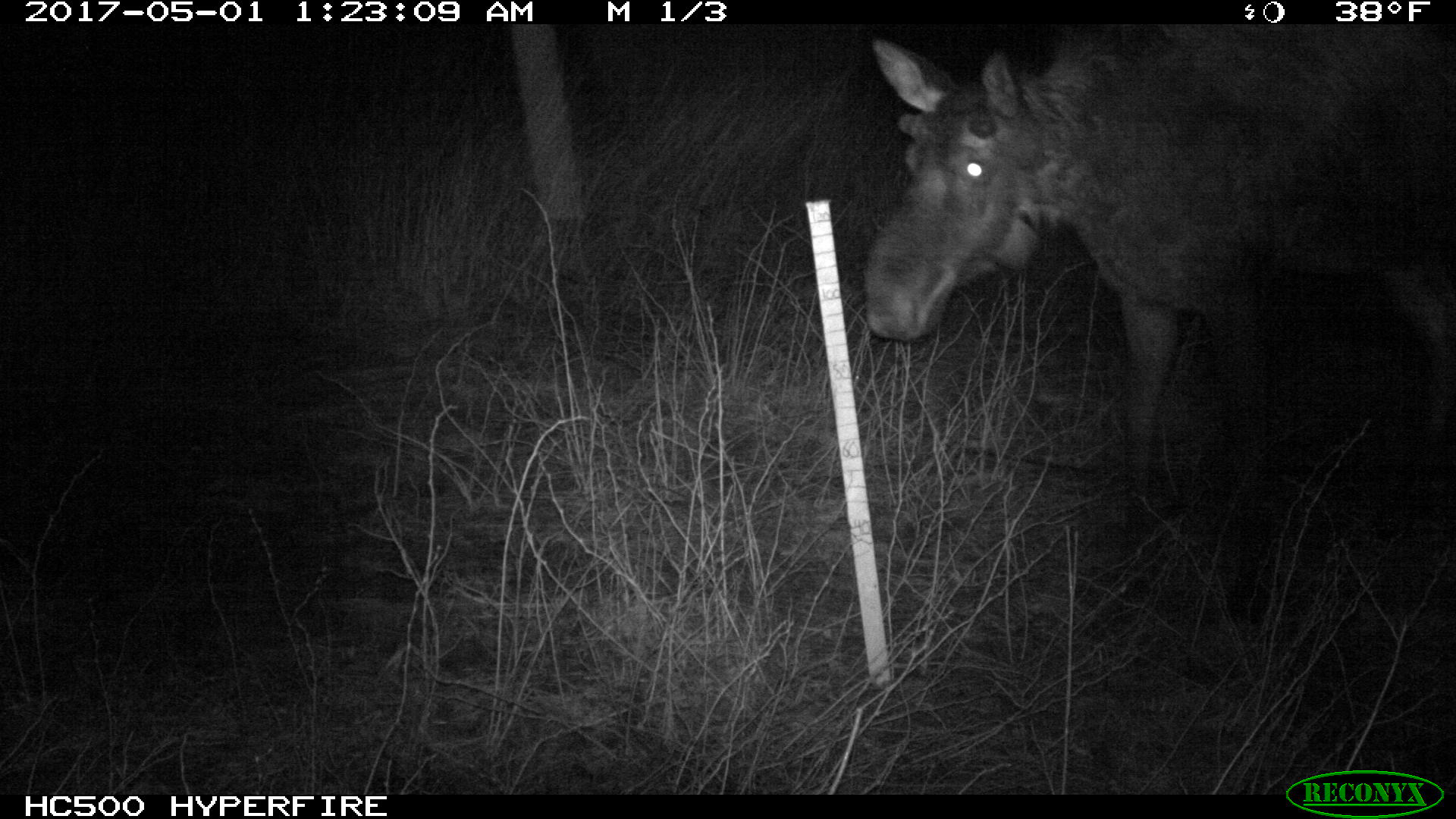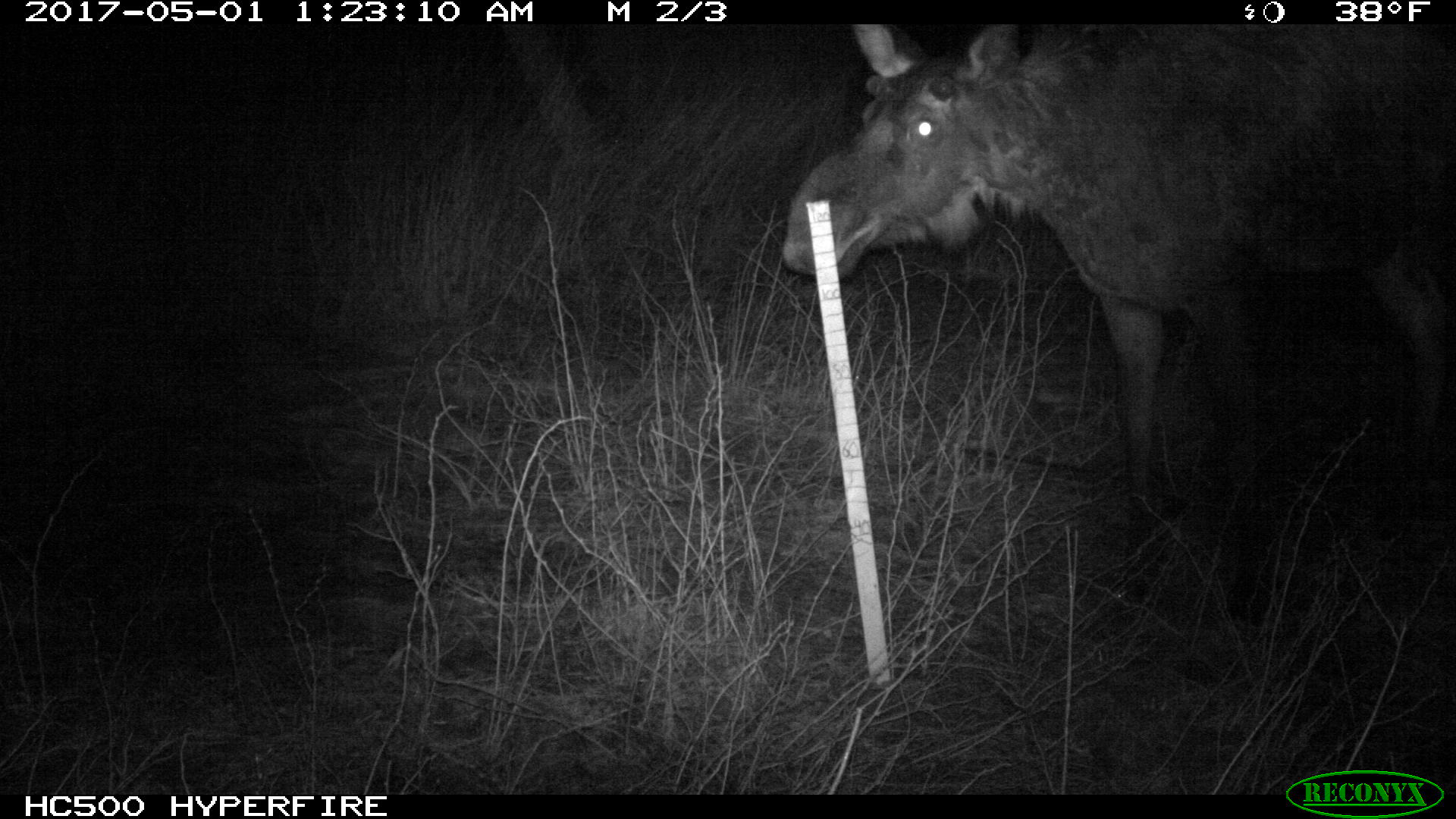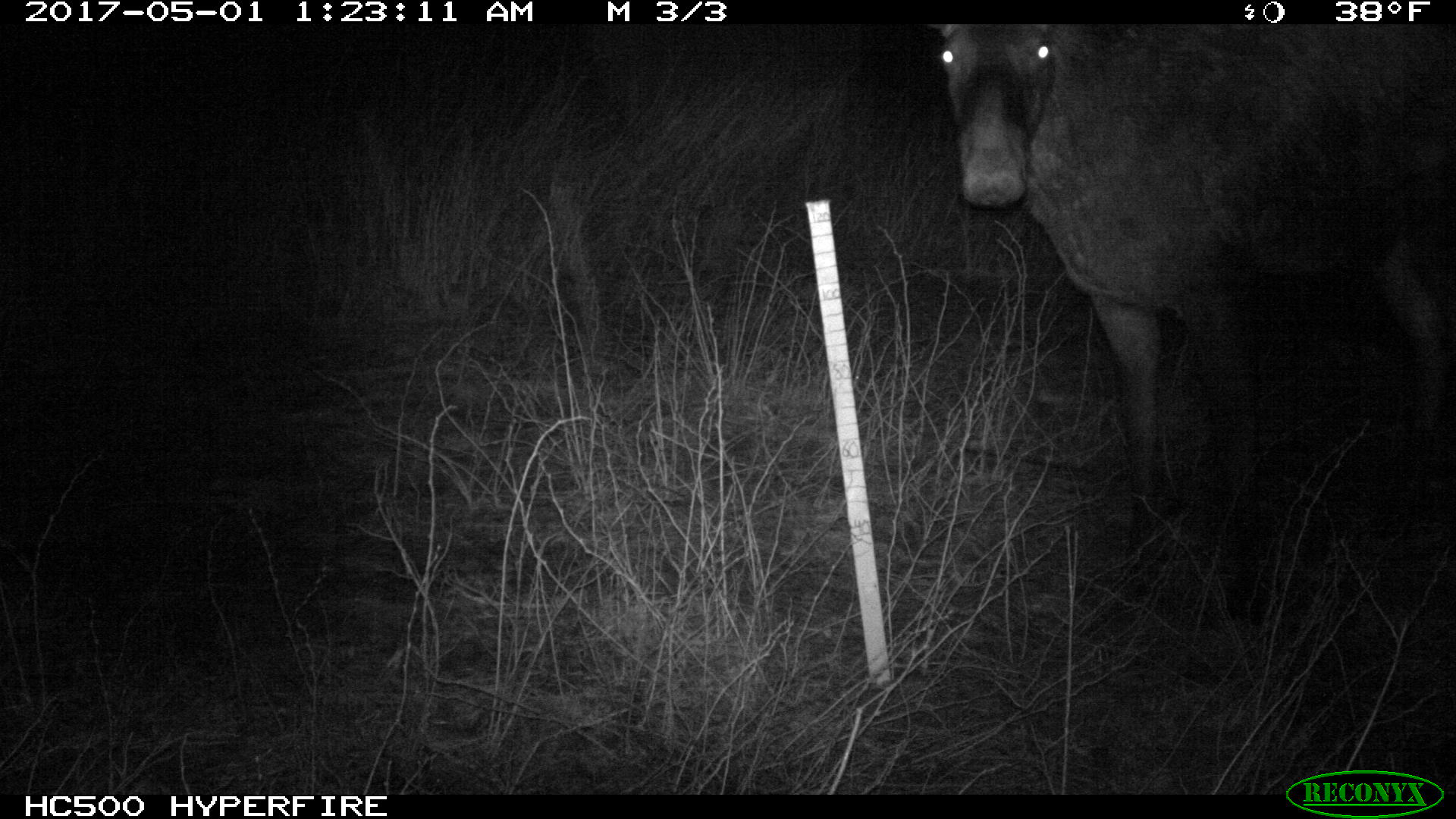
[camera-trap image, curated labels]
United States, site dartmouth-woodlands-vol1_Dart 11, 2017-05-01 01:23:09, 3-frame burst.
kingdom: Animalia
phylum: Chordata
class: Mammalia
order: Artiodactyla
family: Cervidae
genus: Alces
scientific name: Alces alces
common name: moose